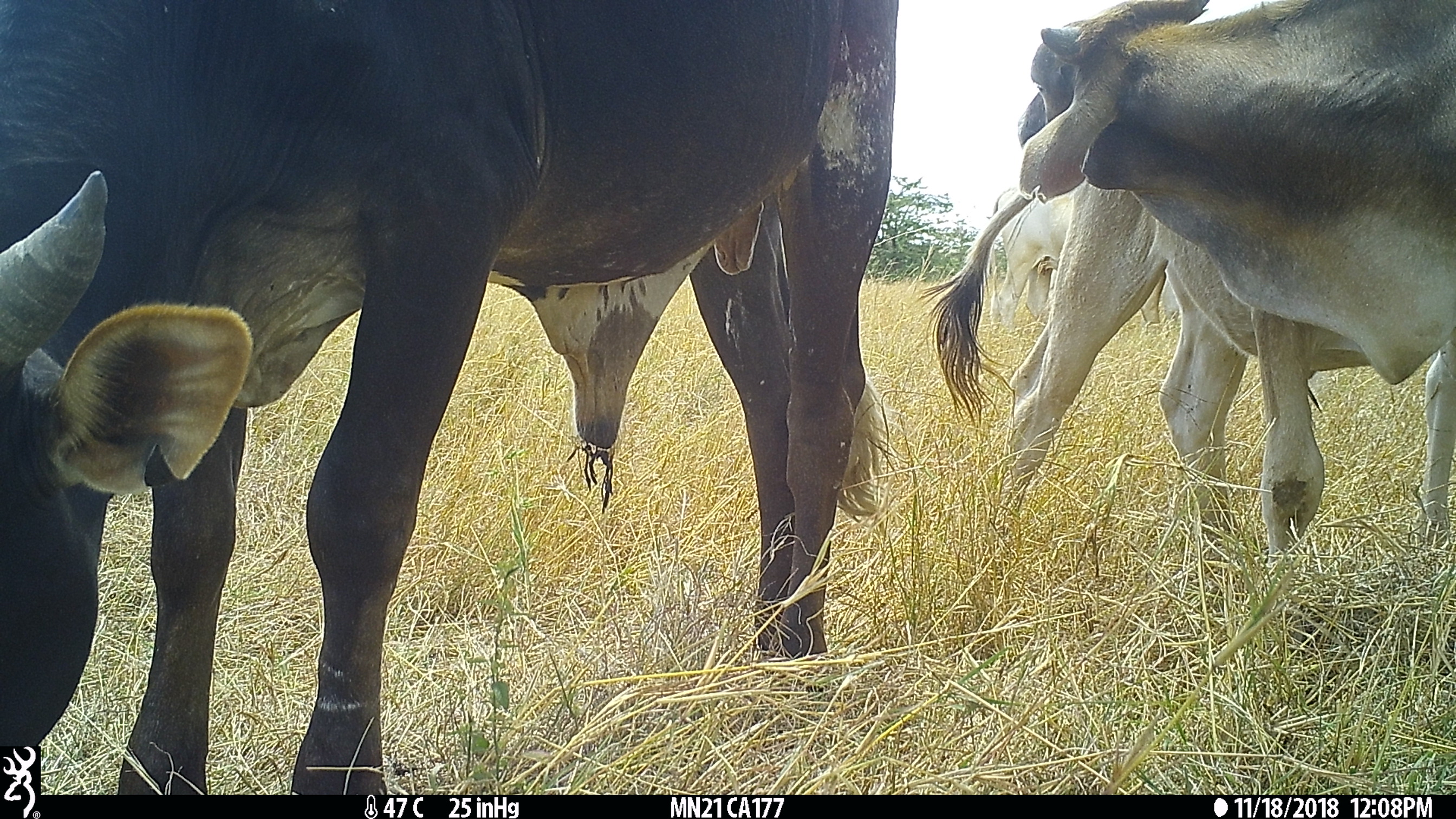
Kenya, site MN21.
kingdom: Animalia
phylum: Chordata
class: Mammalia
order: Artiodactyla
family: Bovidae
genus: Bos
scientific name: Bos taurus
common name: cattle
Cattle (Bos taurus).